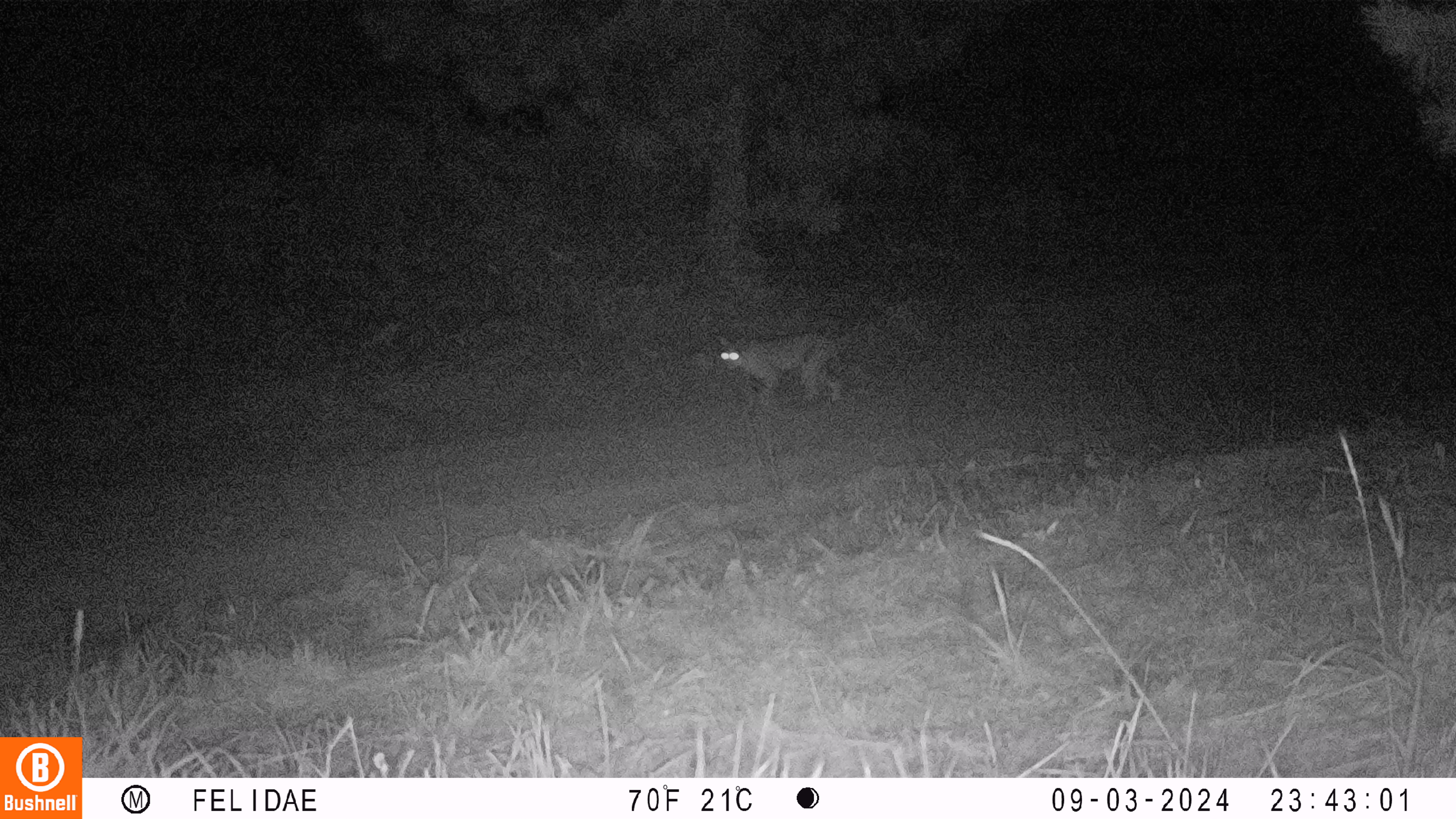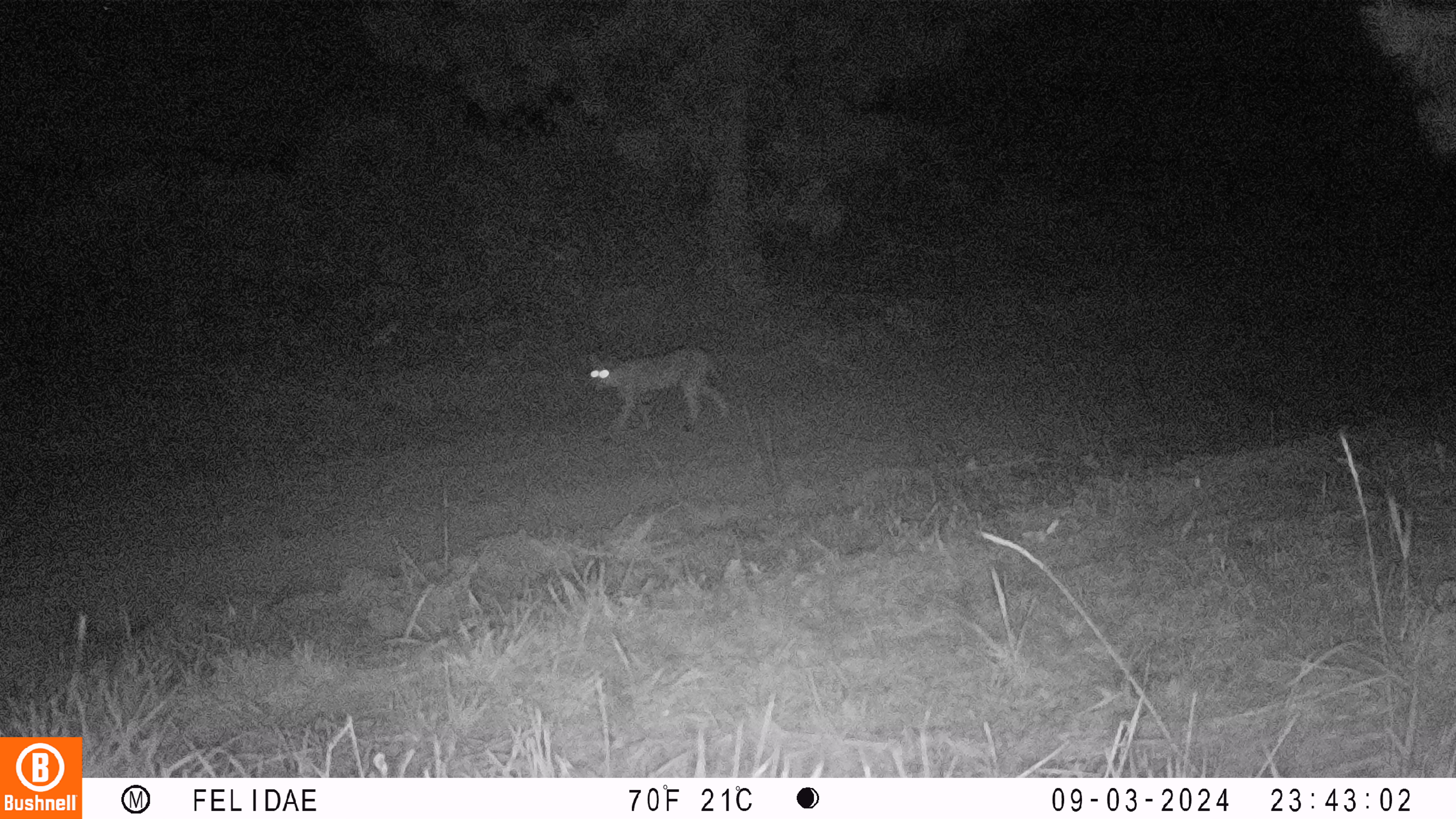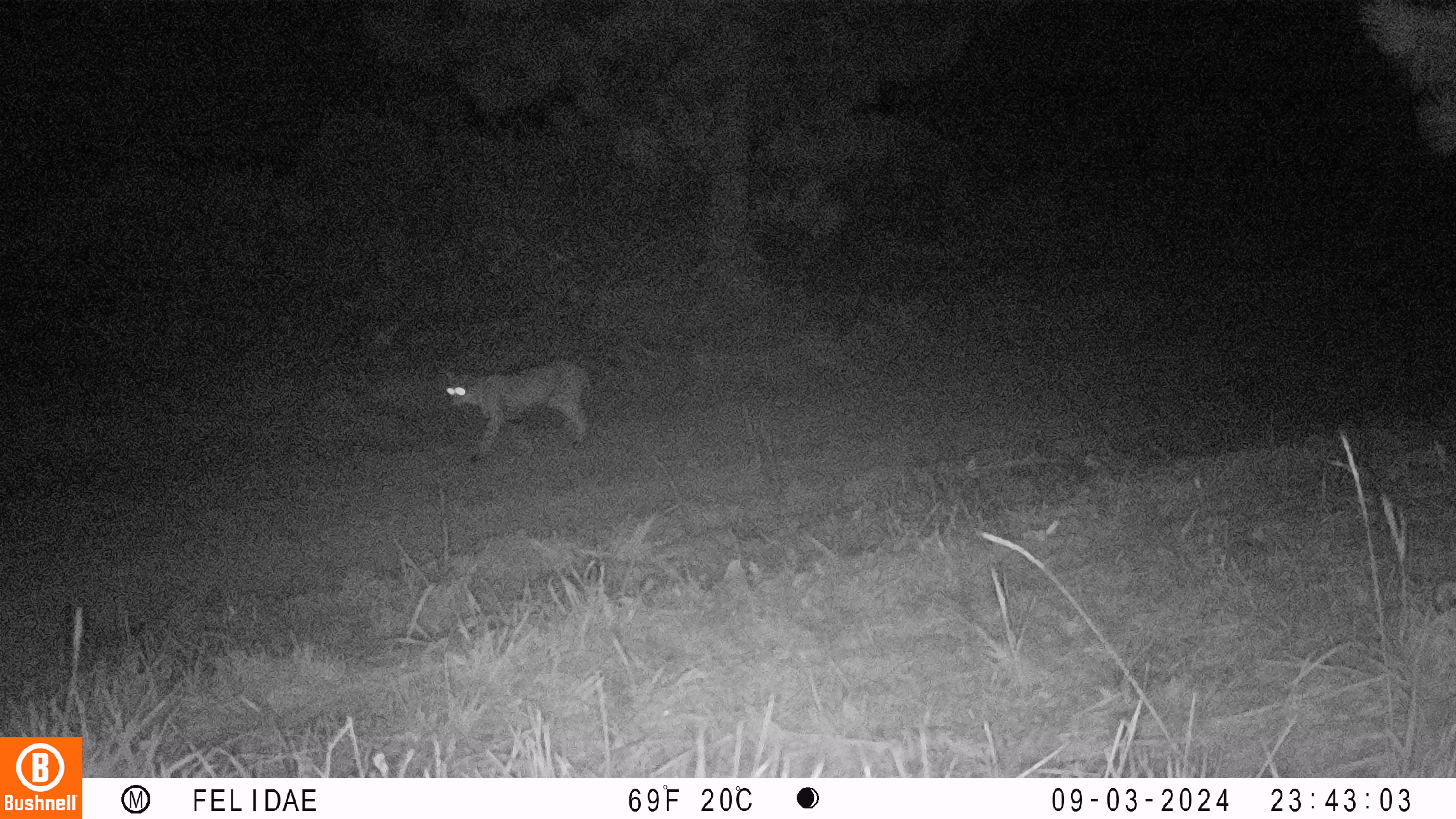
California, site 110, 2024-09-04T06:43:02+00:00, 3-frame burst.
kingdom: Animalia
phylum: Chordata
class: Mammalia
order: Carnivora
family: Felidae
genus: Lynx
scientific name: Lynx rufus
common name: bobcat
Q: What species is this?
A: Bobcat (Lynx rufus).